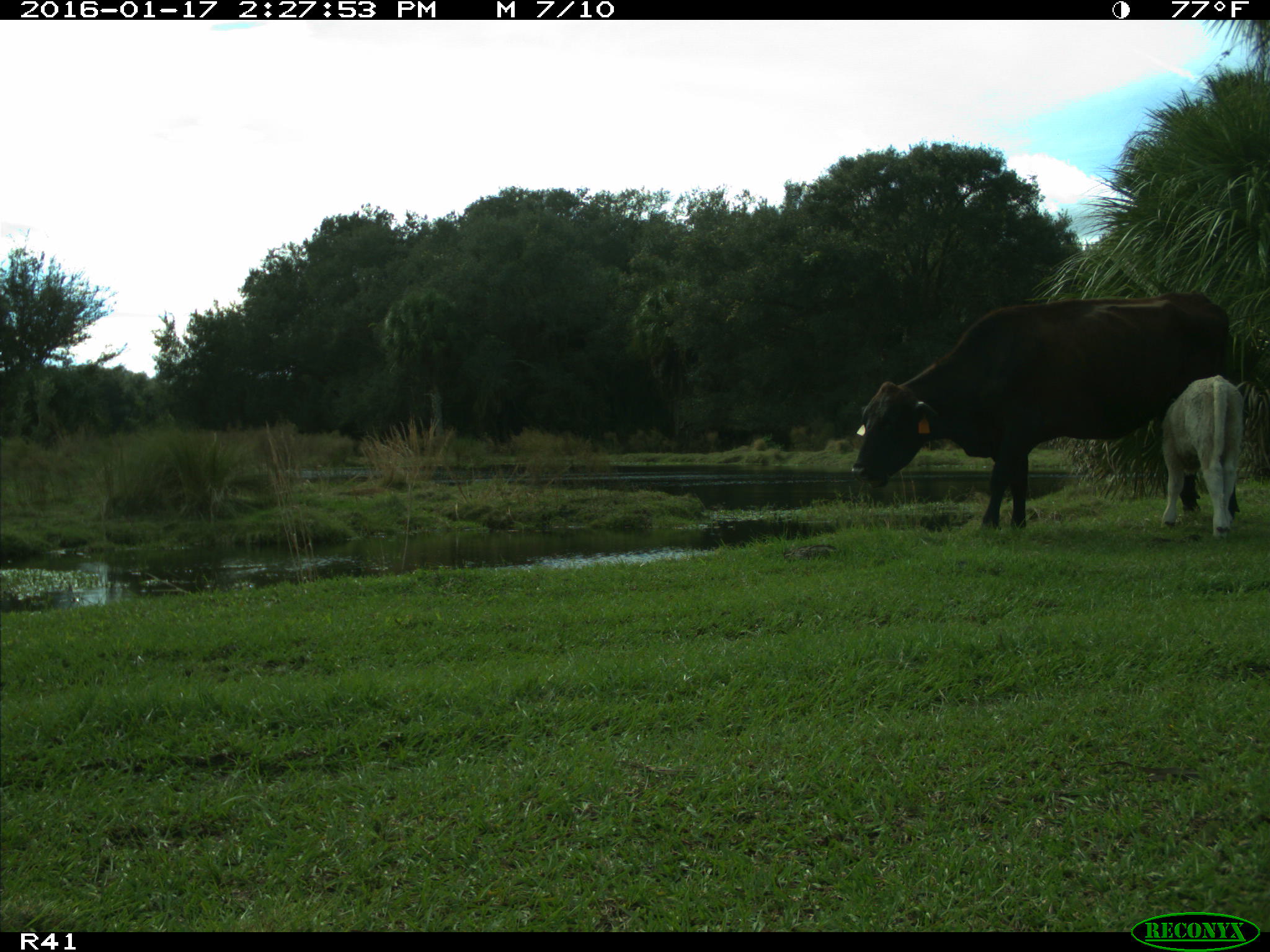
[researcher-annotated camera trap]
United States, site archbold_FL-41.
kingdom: Animalia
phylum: Chordata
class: Mammalia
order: Artiodactyla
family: Bovidae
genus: Bos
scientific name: Bos taurus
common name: domestic cow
Bos taurus (domestic cow).